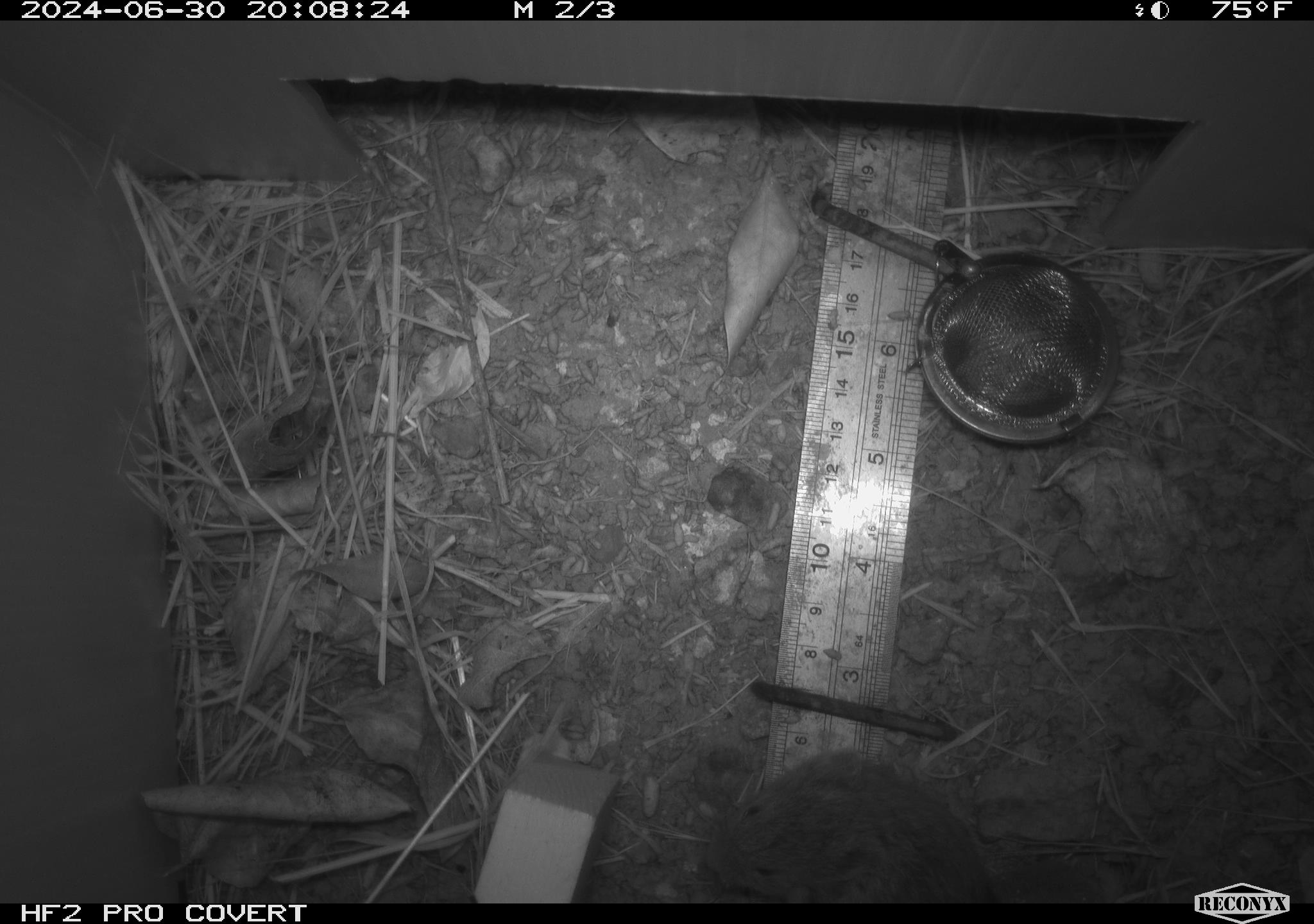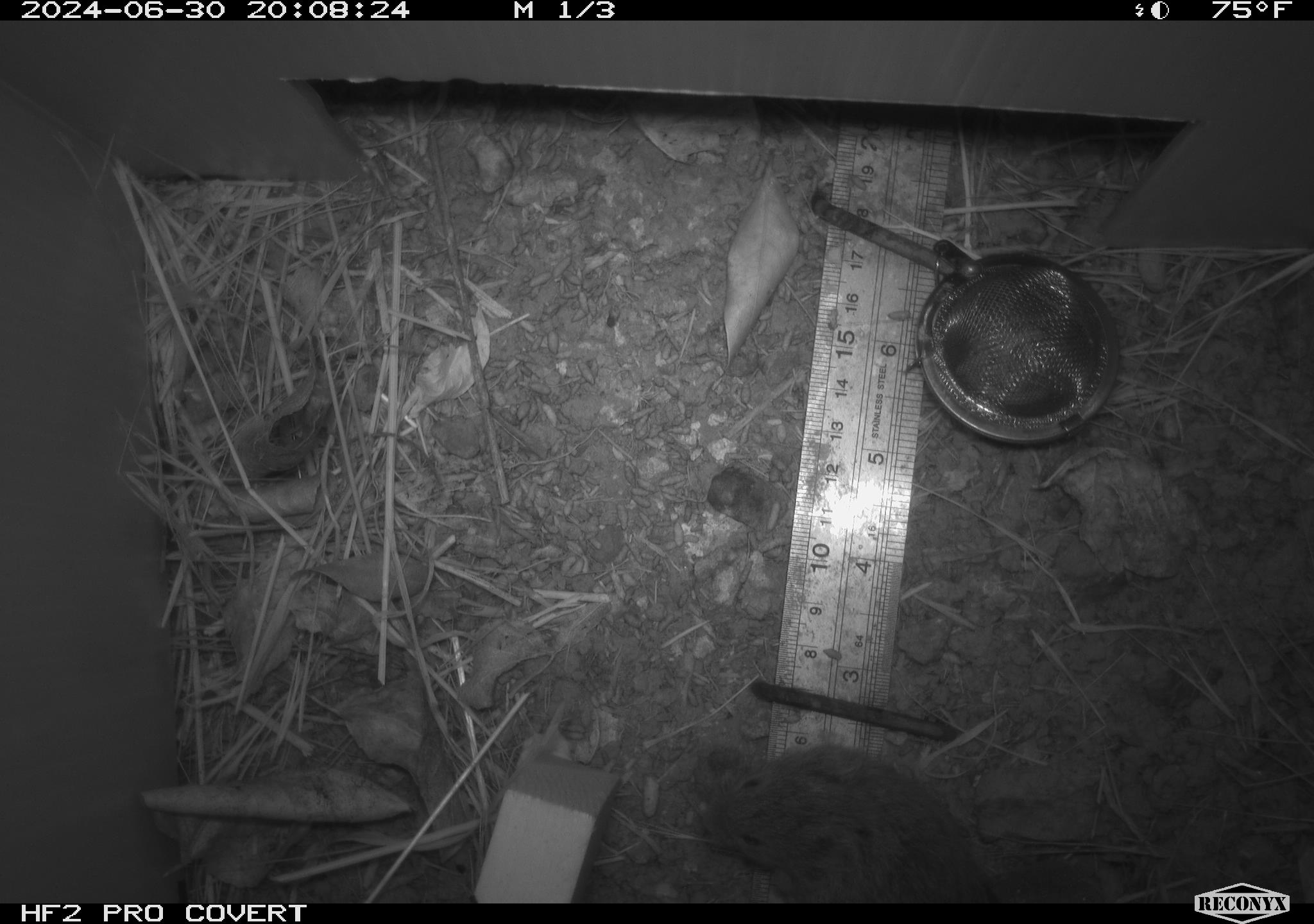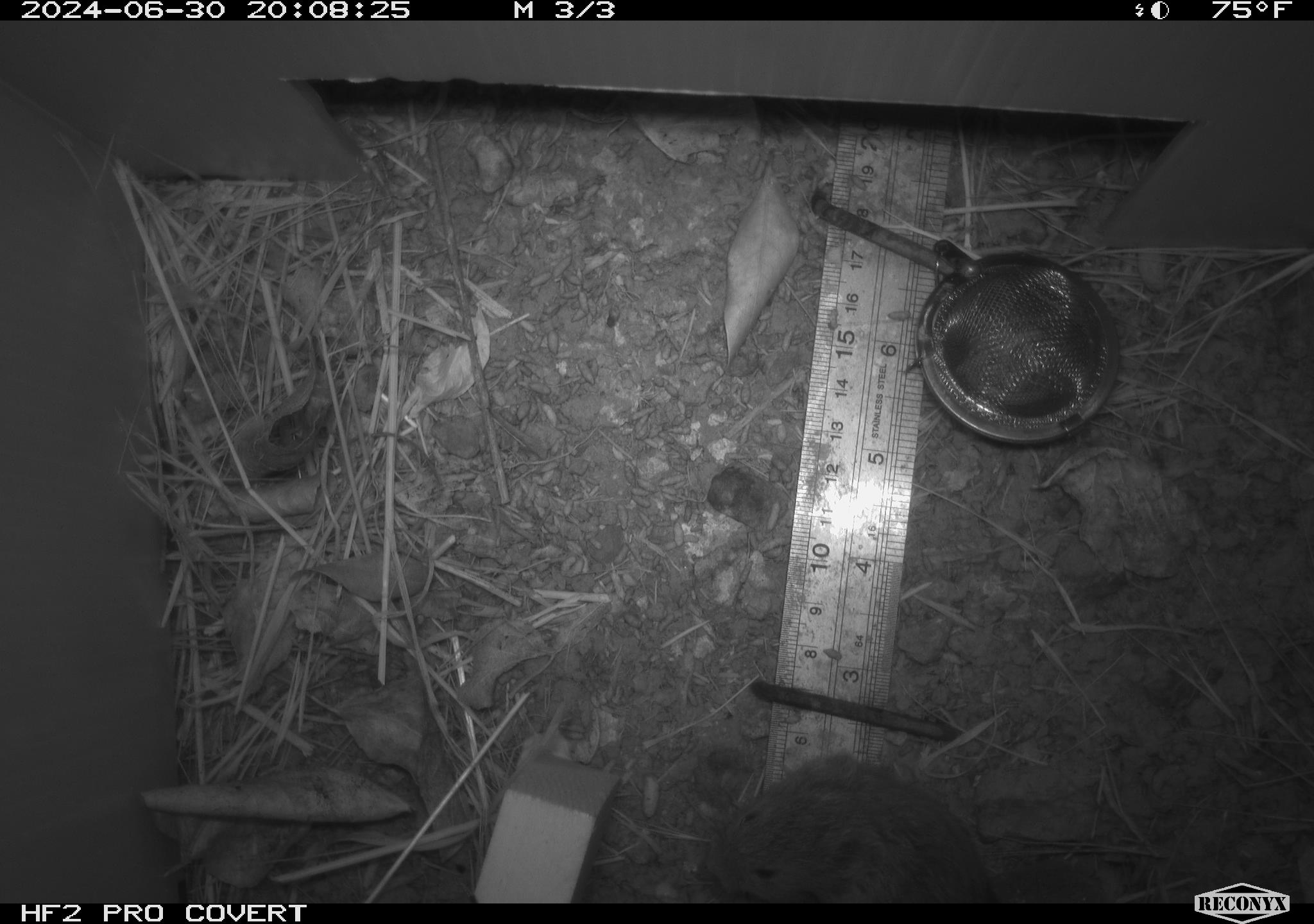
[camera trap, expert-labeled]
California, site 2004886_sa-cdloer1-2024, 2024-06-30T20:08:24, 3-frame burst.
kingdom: Animalia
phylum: Chordata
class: Mammalia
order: Rodentia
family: Cricetidae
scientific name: Arvicolinae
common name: voles, lemmings, and muskrats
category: arvicolinae subfamily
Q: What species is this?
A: Arvicolinae subfamily (voles, lemmings, and muskrats) (Arvicolinae).